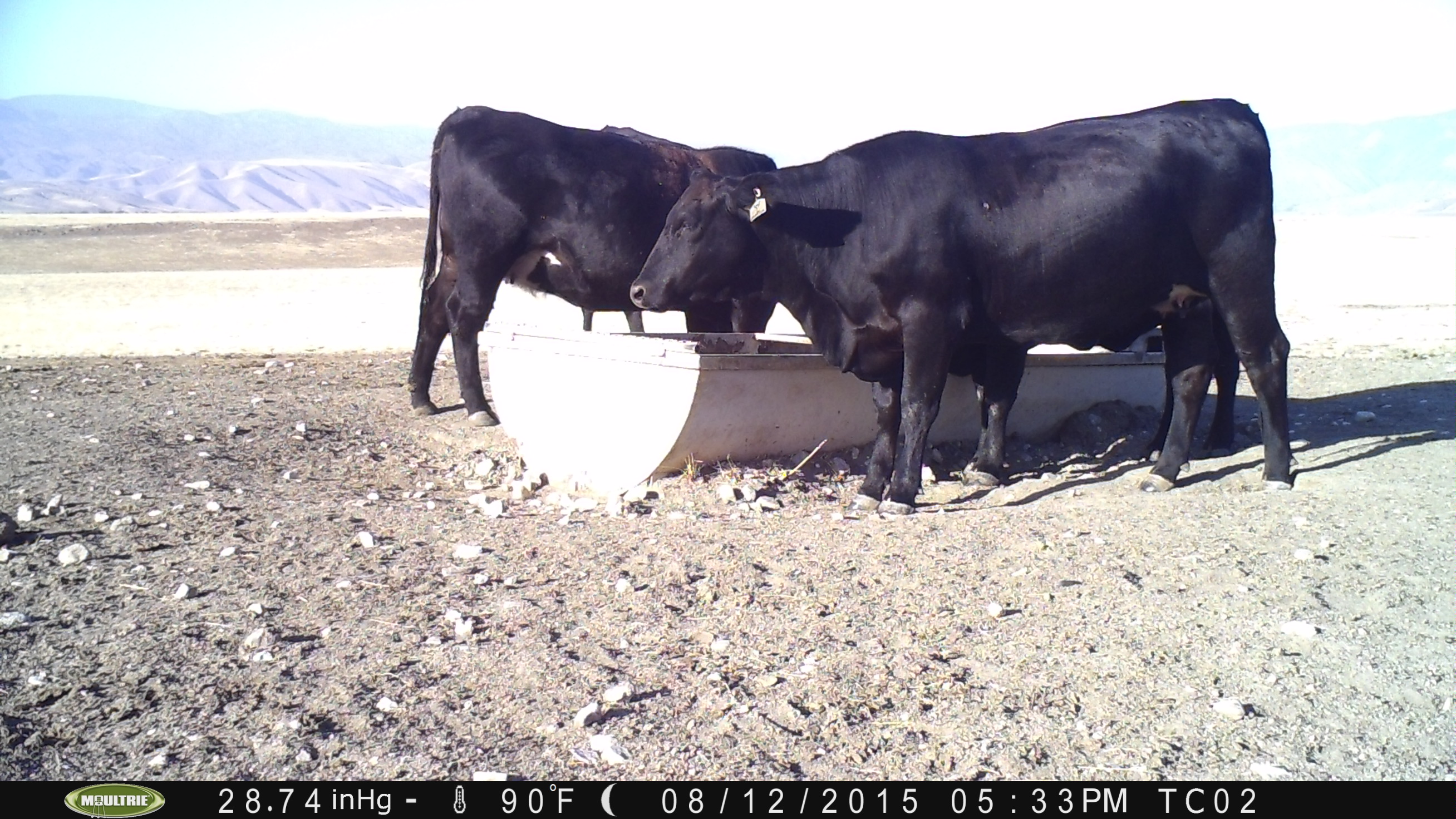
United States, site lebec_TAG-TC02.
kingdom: Animalia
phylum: Chordata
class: Mammalia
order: Artiodactyla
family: Bovidae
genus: Bos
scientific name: Bos taurus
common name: domestic cow